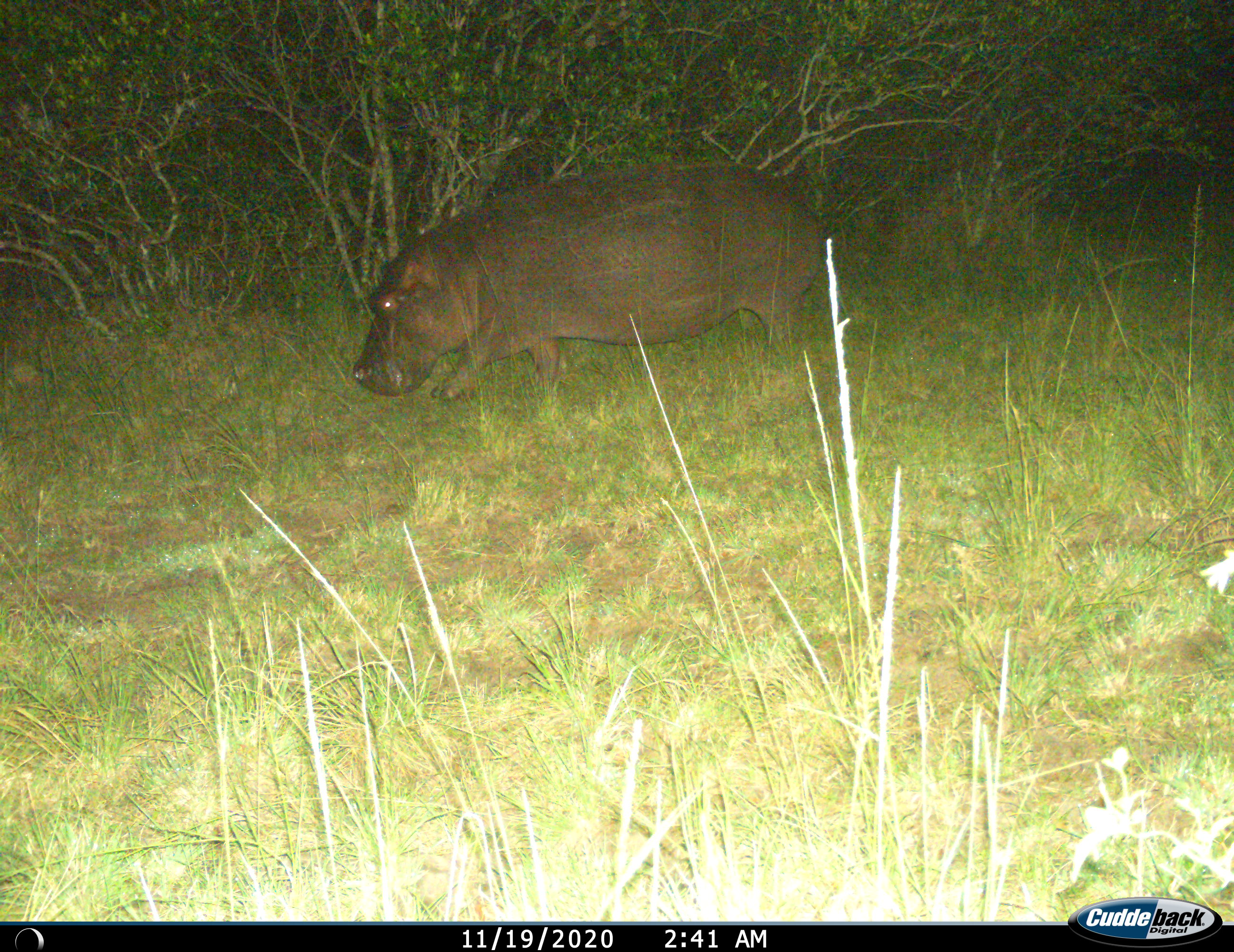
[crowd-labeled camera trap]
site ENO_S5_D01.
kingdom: Animalia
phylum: Chordata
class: Mammalia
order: Artiodactyla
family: Hippopotamidae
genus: Hippopotamus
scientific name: Hippopotamus amphibius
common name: hippopotamus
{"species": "hippopotamus (Hippopotamus amphibius)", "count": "1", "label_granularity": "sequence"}